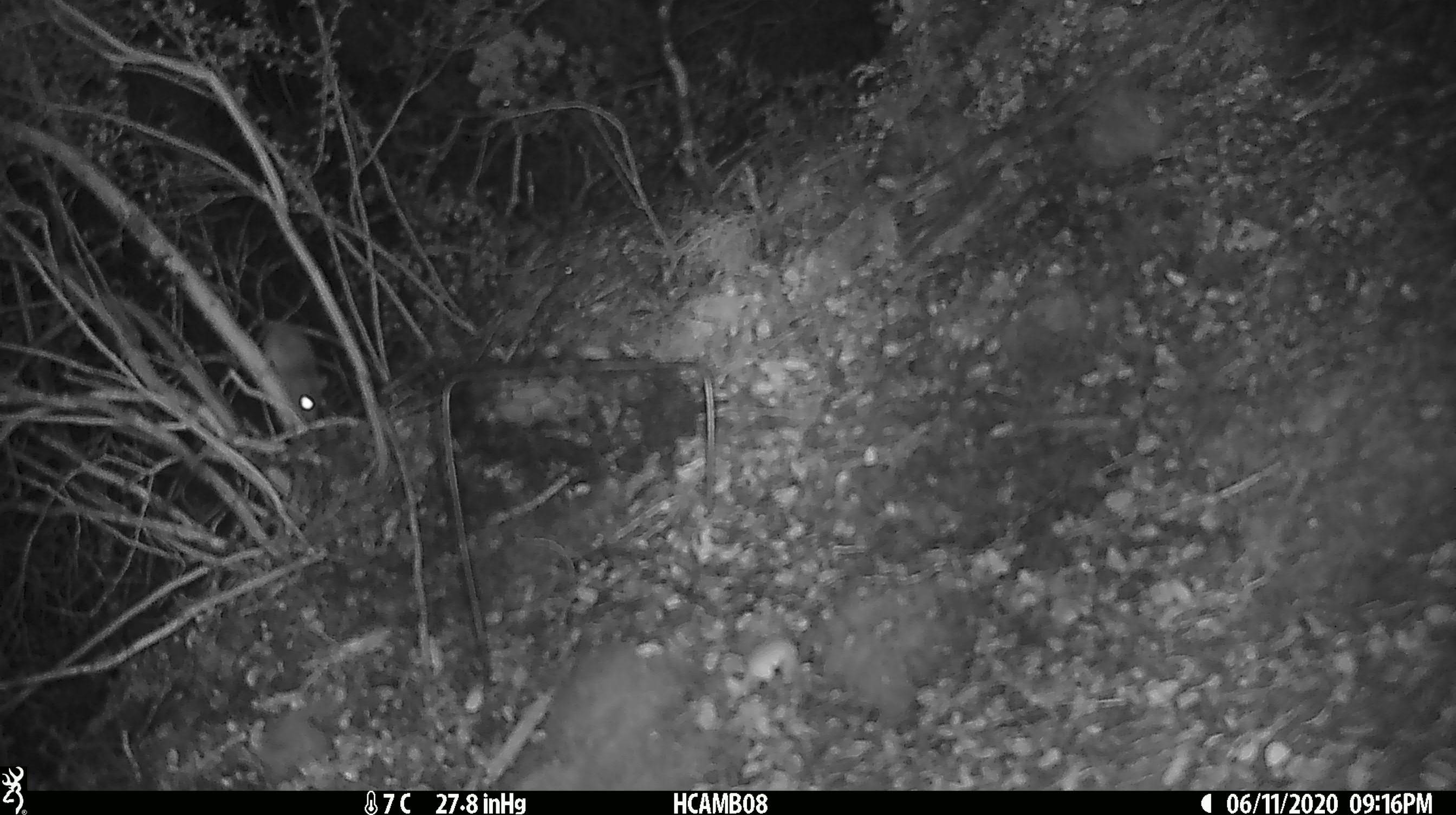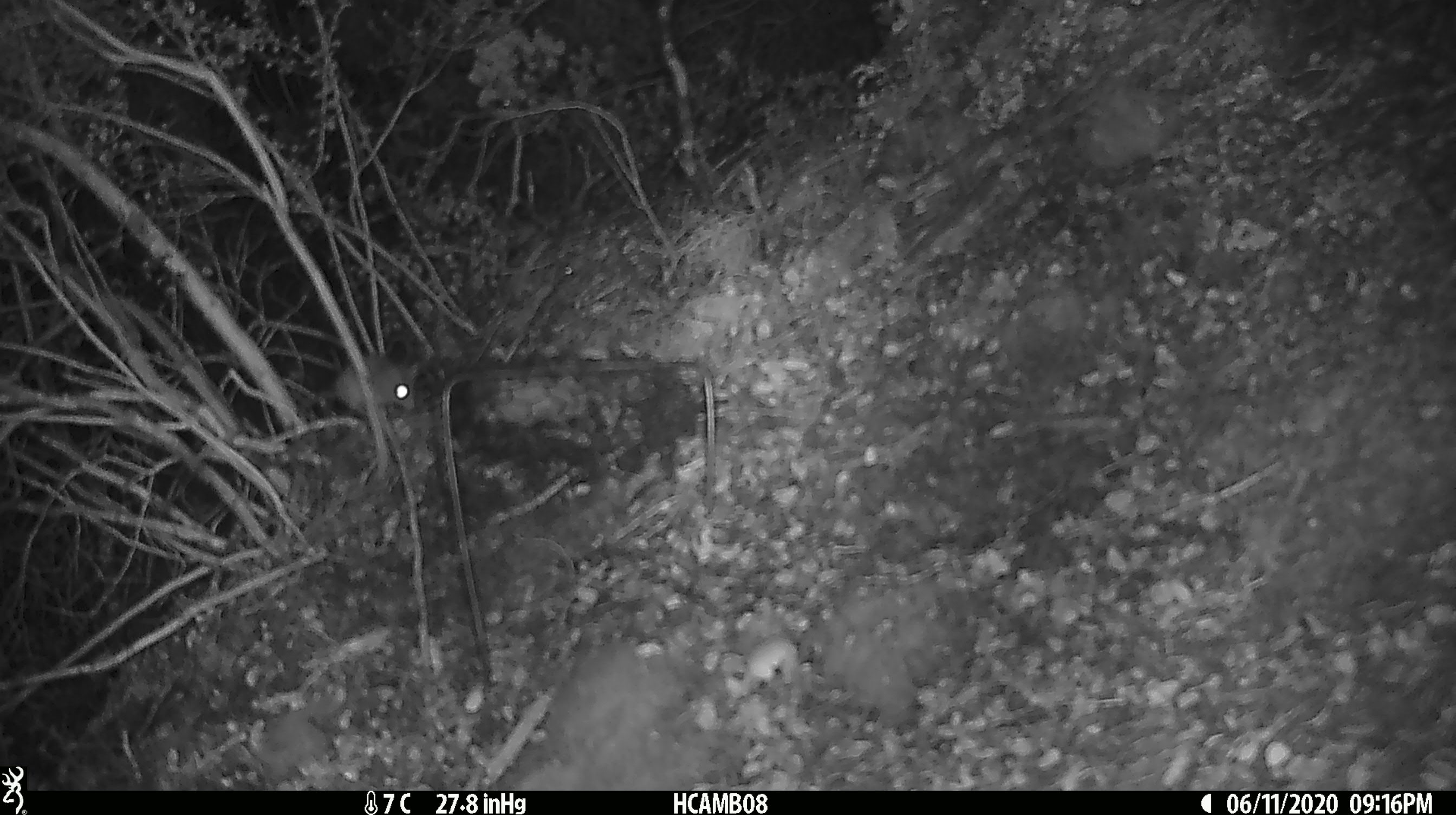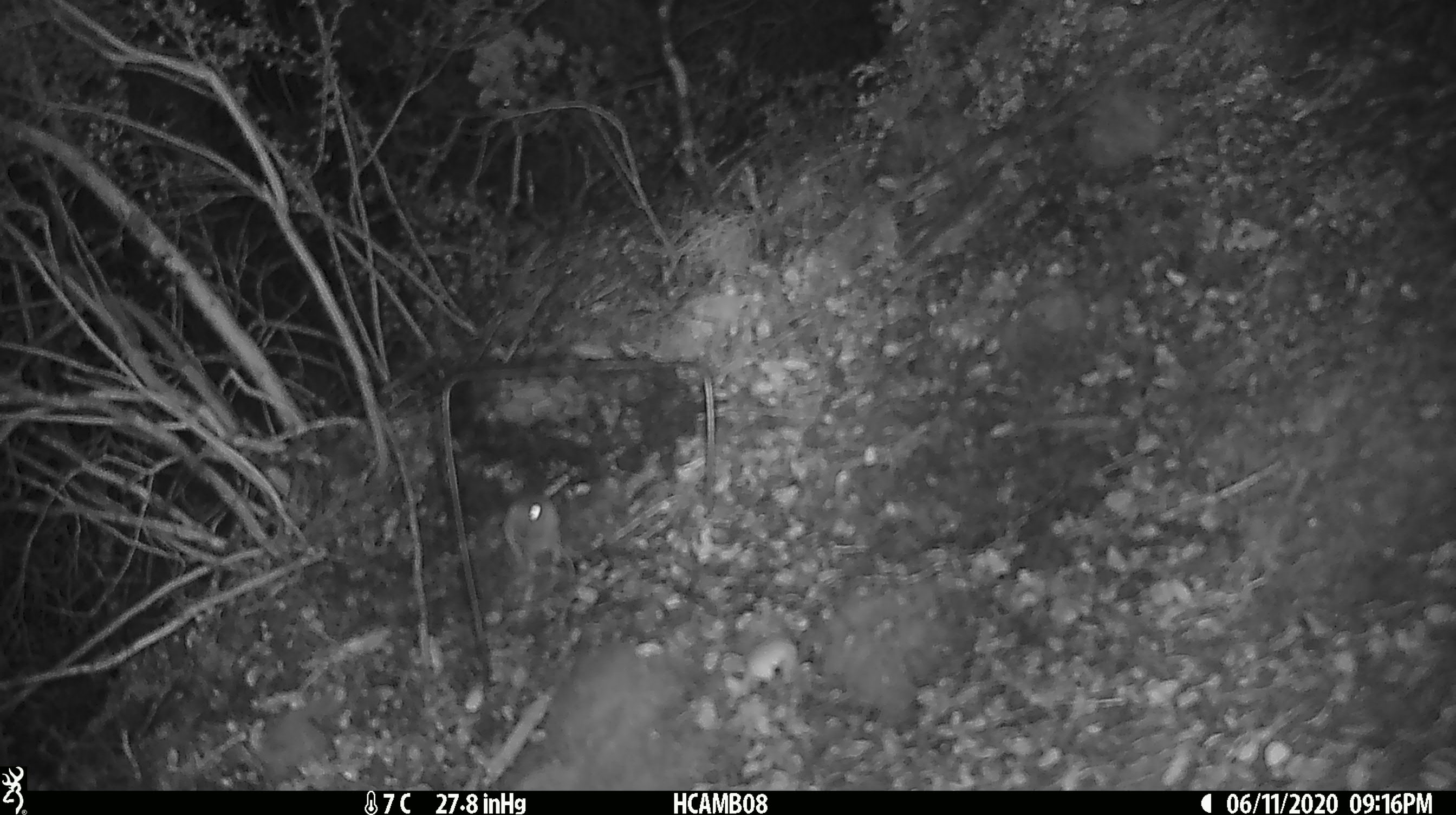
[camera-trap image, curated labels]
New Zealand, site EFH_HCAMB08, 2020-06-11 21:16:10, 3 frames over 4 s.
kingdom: Animalia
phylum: Chordata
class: Mammalia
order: Rodentia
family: Muridae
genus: Mus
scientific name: Mus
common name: mouse